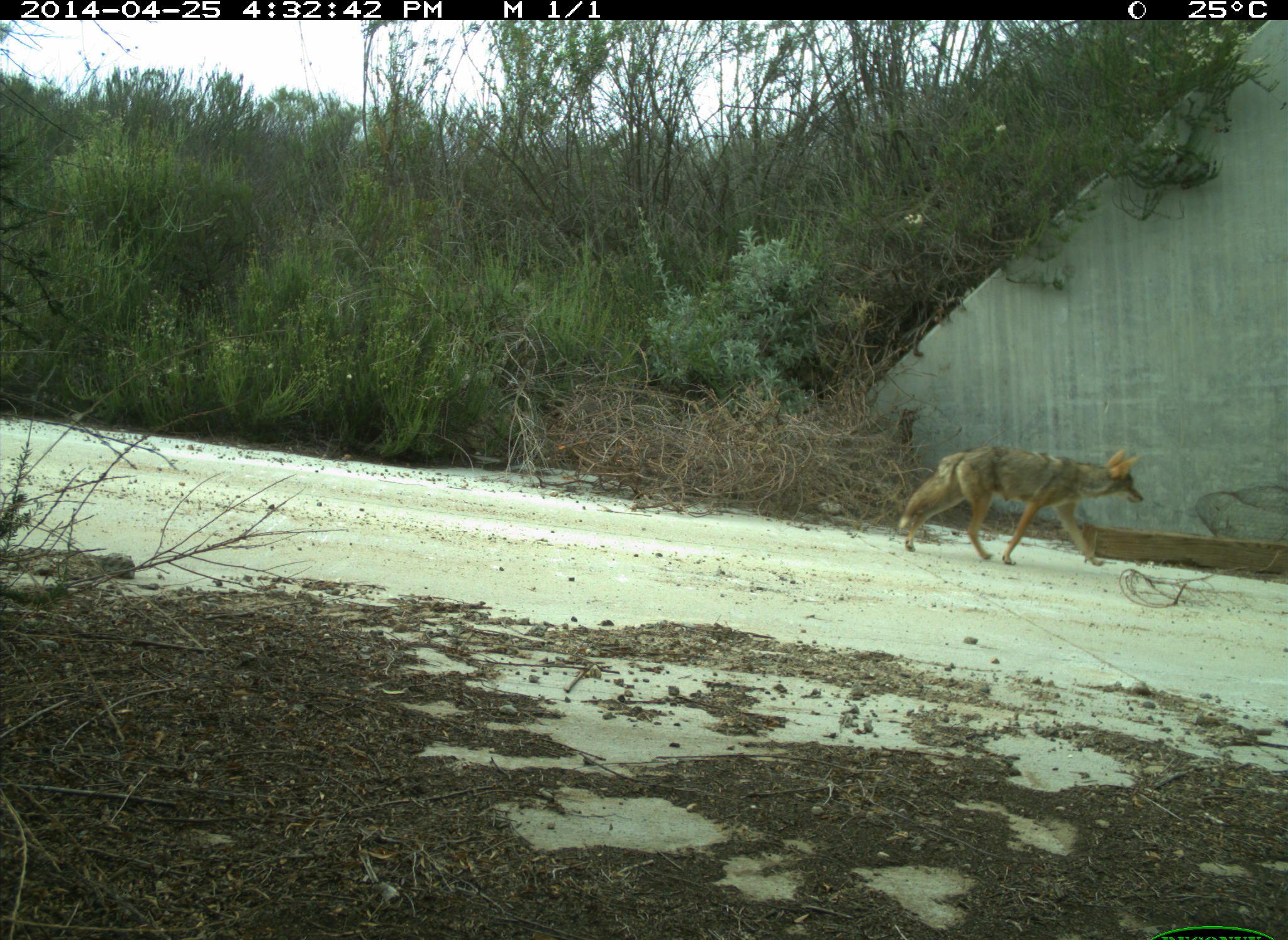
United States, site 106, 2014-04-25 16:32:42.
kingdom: Animalia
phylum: Chordata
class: Mammalia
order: Carnivora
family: Canidae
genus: Canis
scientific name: Canis latrans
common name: coyote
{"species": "coyote (Canis latrans)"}